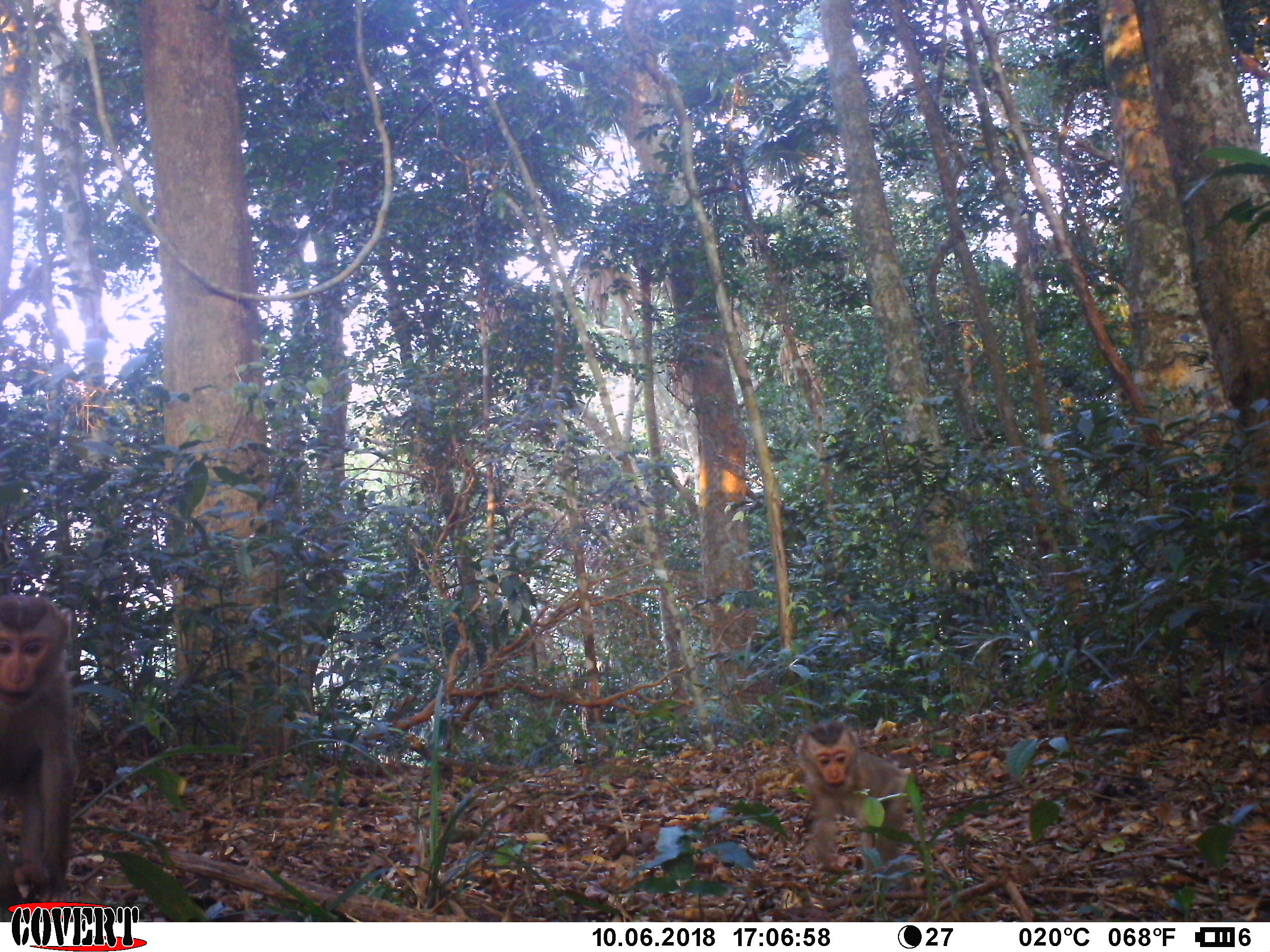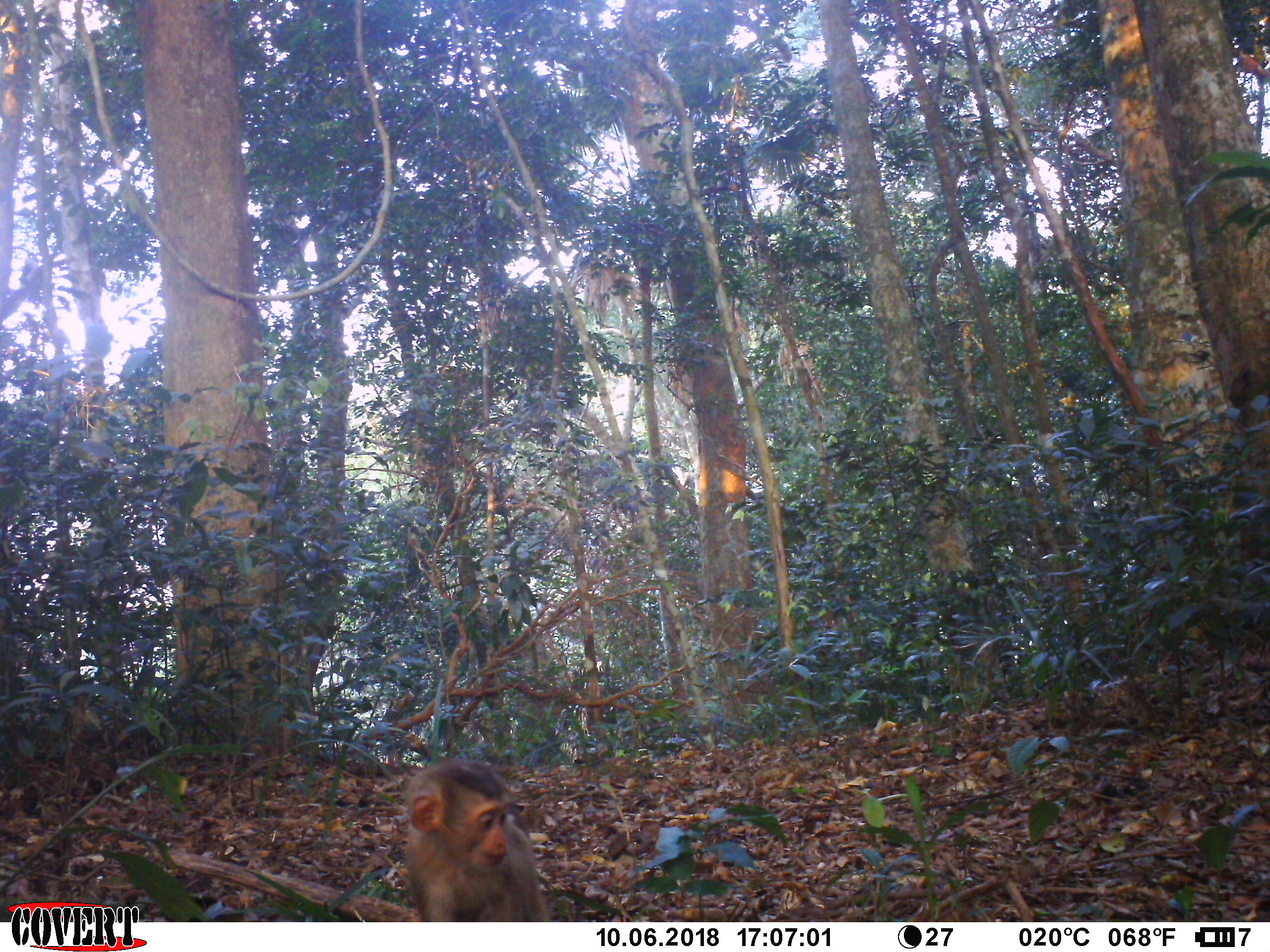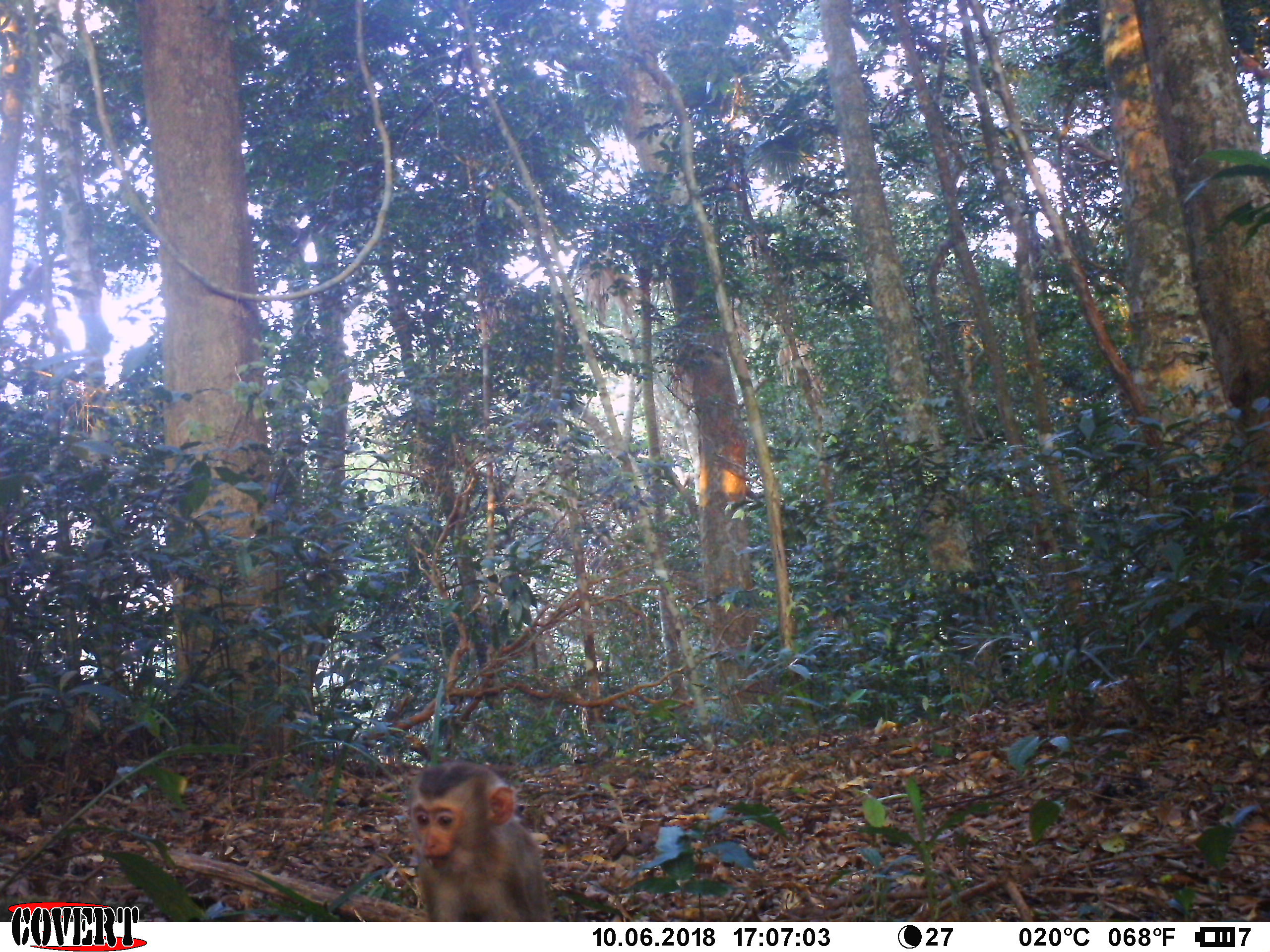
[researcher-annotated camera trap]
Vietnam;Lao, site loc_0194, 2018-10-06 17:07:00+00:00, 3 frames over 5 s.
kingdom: Animalia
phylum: Chordata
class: Mammalia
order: Primates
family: Cercopithecidae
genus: Macaca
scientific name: Macaca nemestrina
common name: pig-tailed macaque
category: pig tailed macaque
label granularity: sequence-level